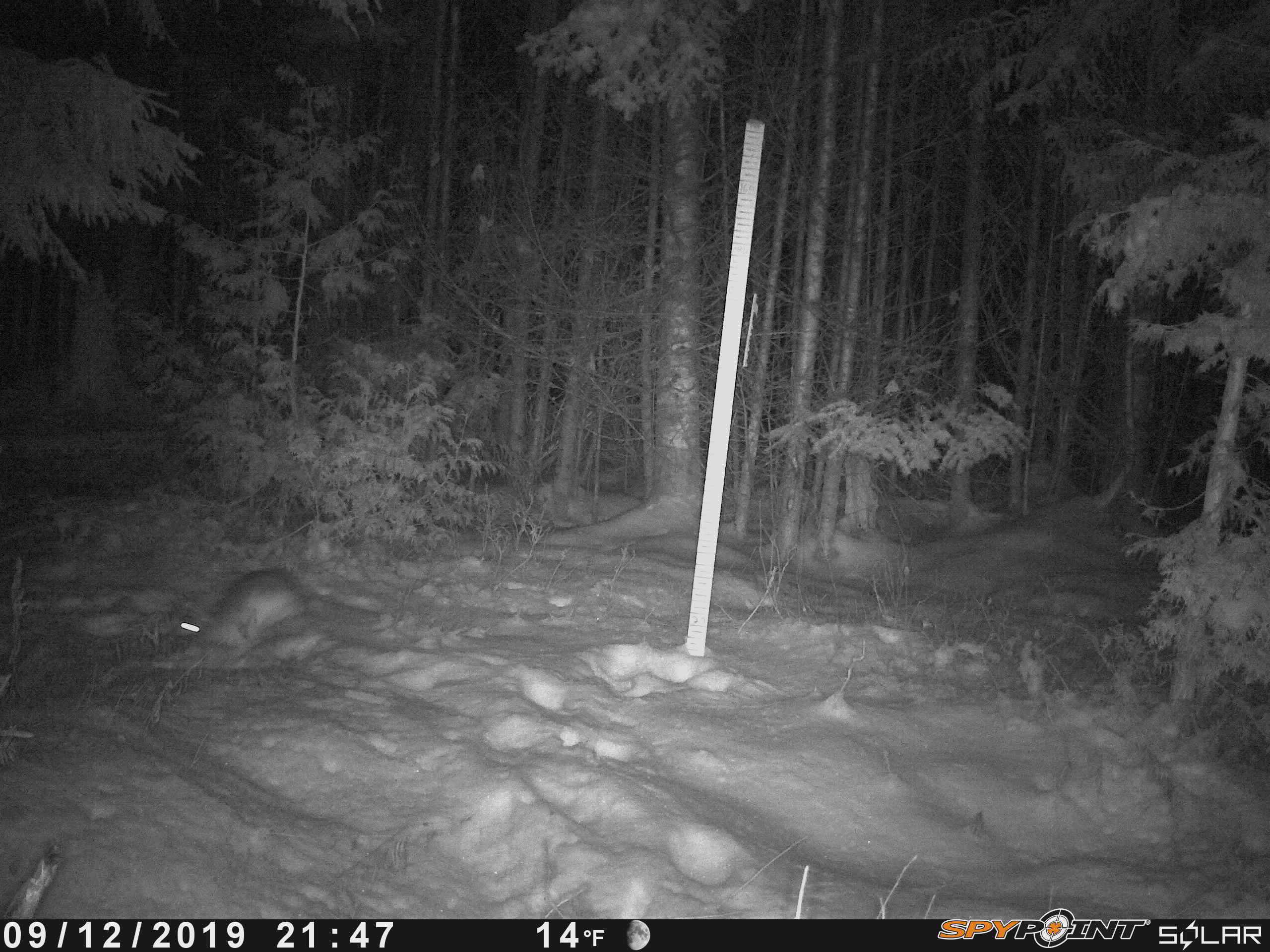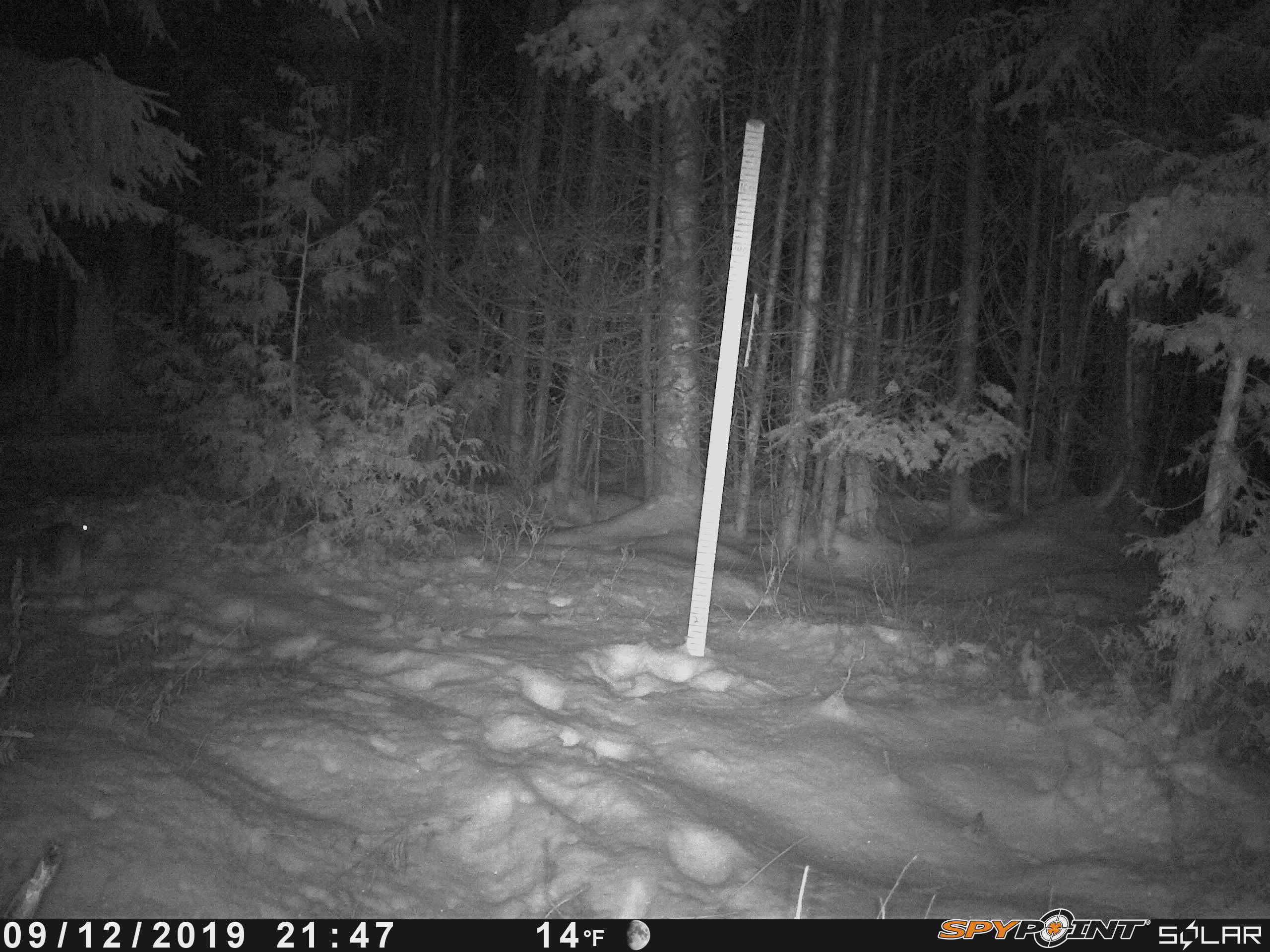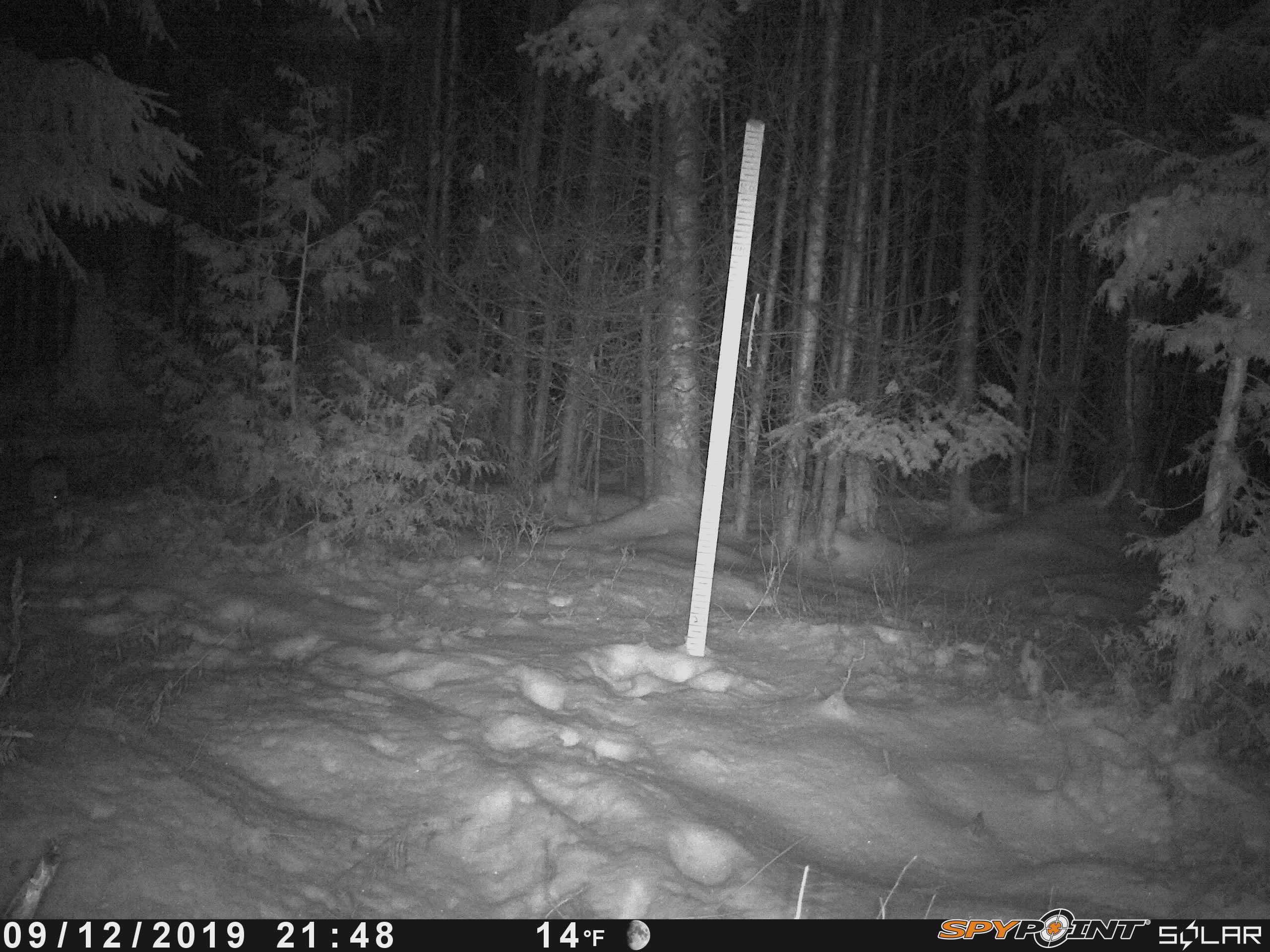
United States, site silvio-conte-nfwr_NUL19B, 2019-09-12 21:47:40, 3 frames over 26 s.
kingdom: Animalia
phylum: Chordata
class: Mammalia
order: Lagomorpha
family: Leporidae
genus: Lepus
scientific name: Lepus americanus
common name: snowshoe hare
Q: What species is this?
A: Snowshoe hare (Lepus americanus).